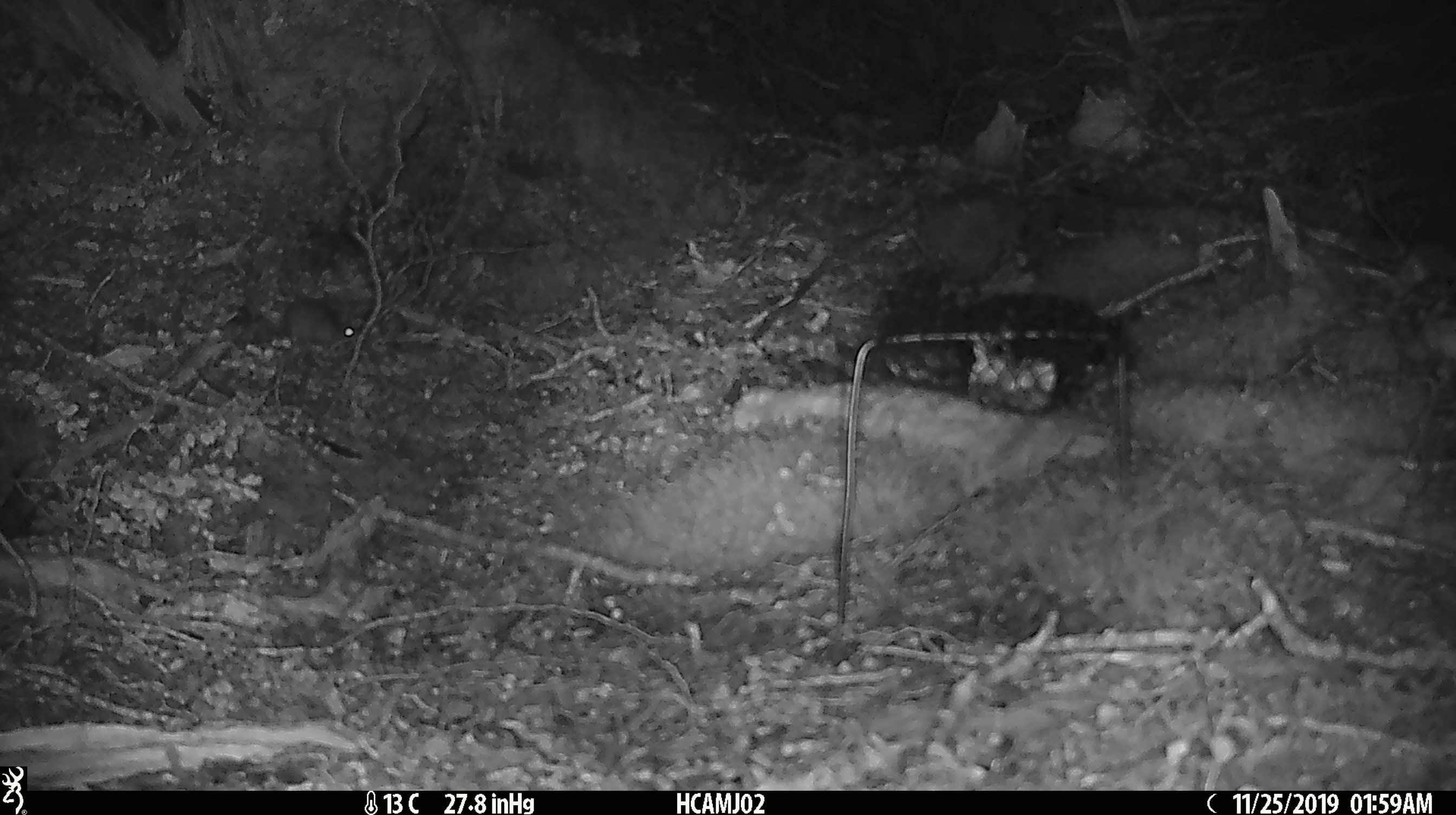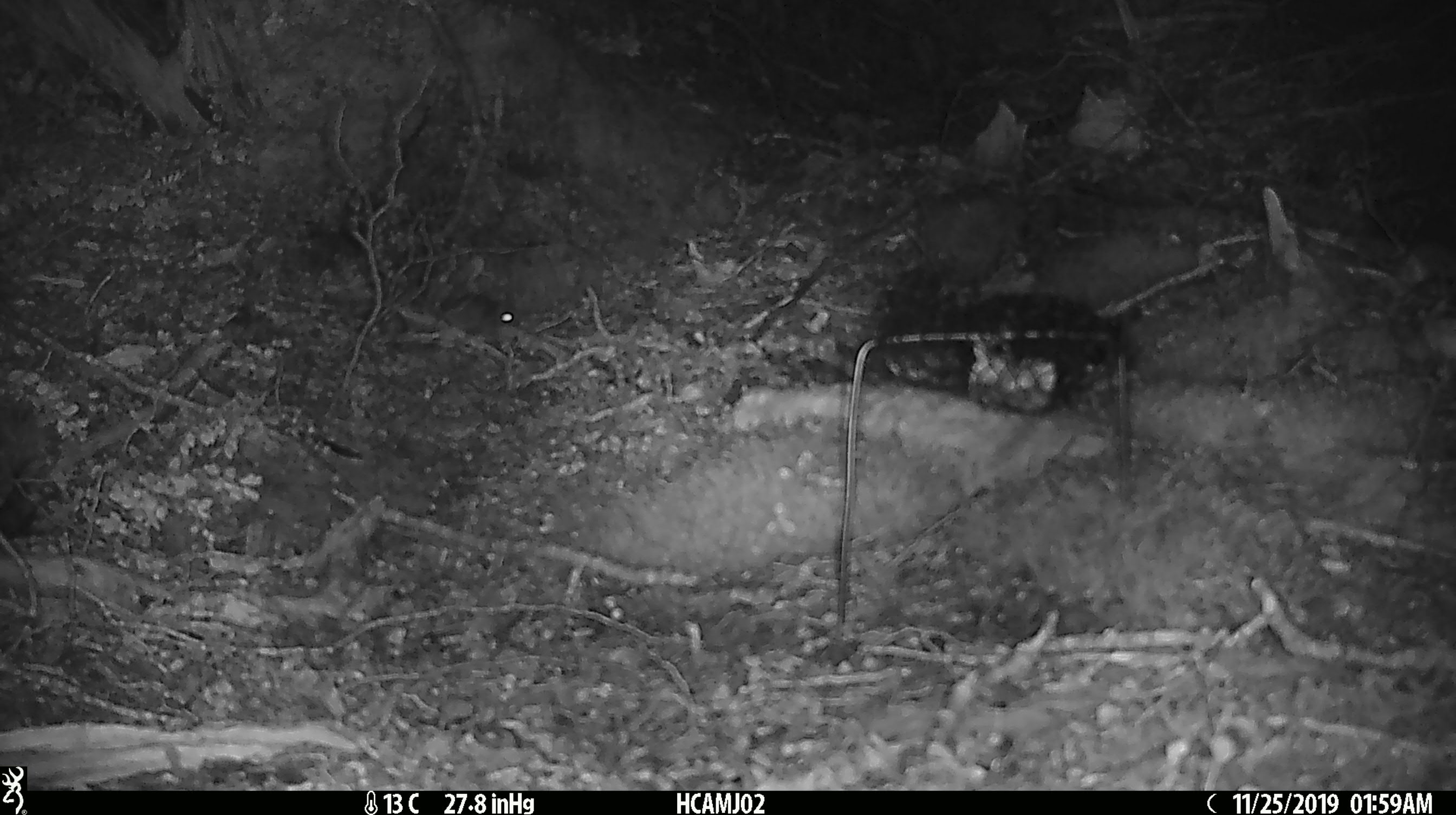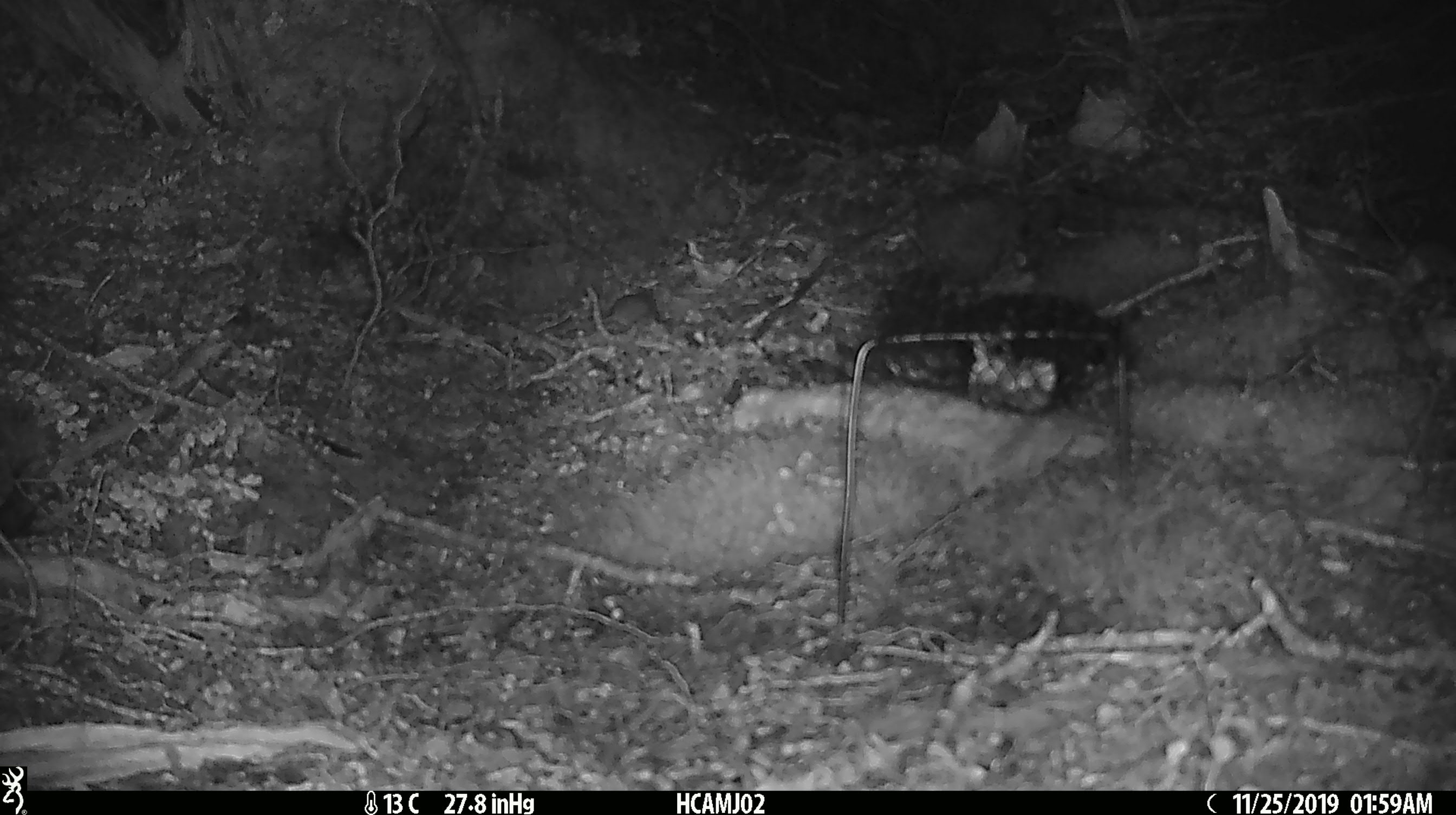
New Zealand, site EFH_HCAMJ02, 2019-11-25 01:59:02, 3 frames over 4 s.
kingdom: Animalia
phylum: Chordata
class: Mammalia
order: Rodentia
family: Muridae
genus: Mus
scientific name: Mus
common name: mouse